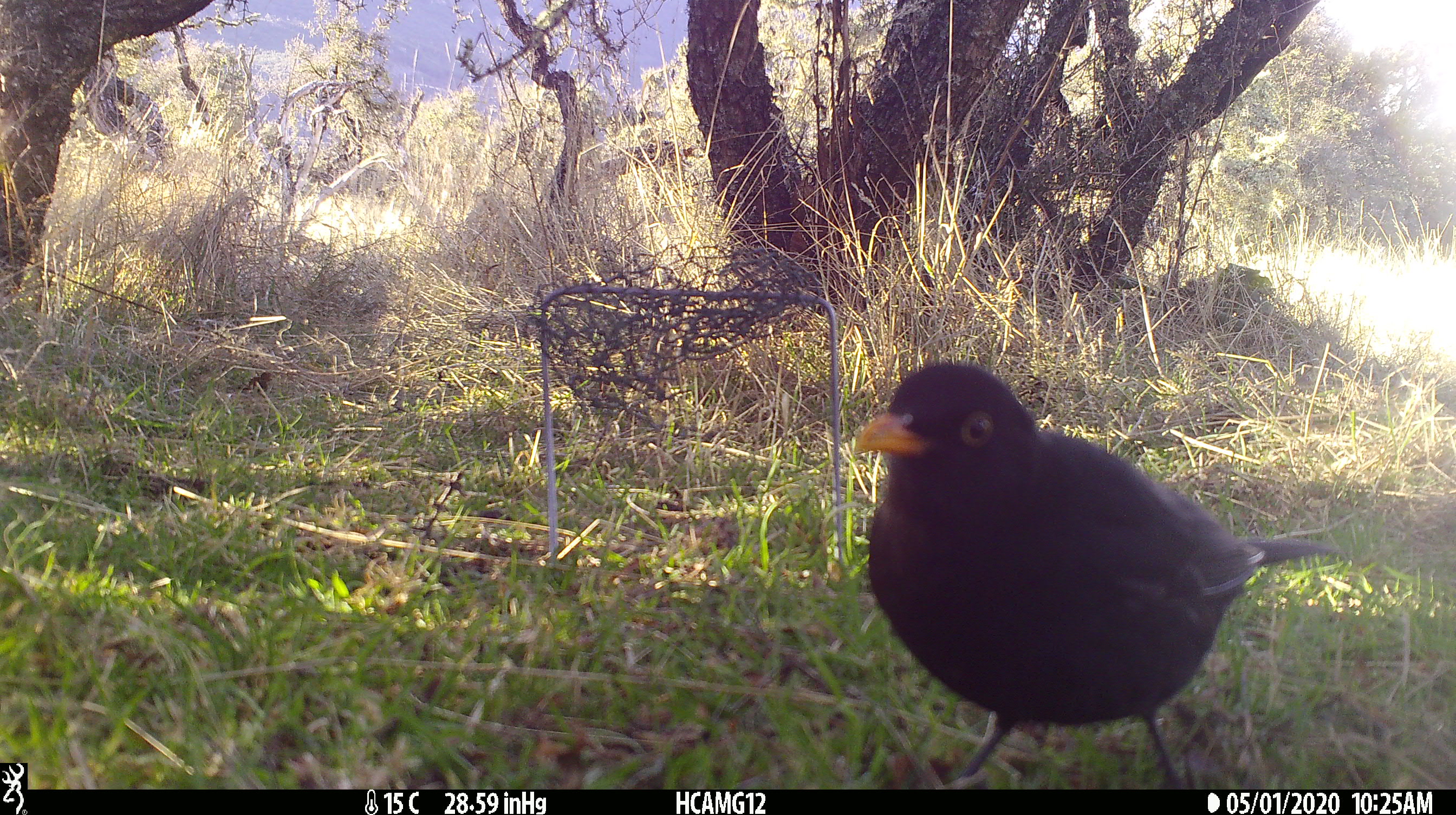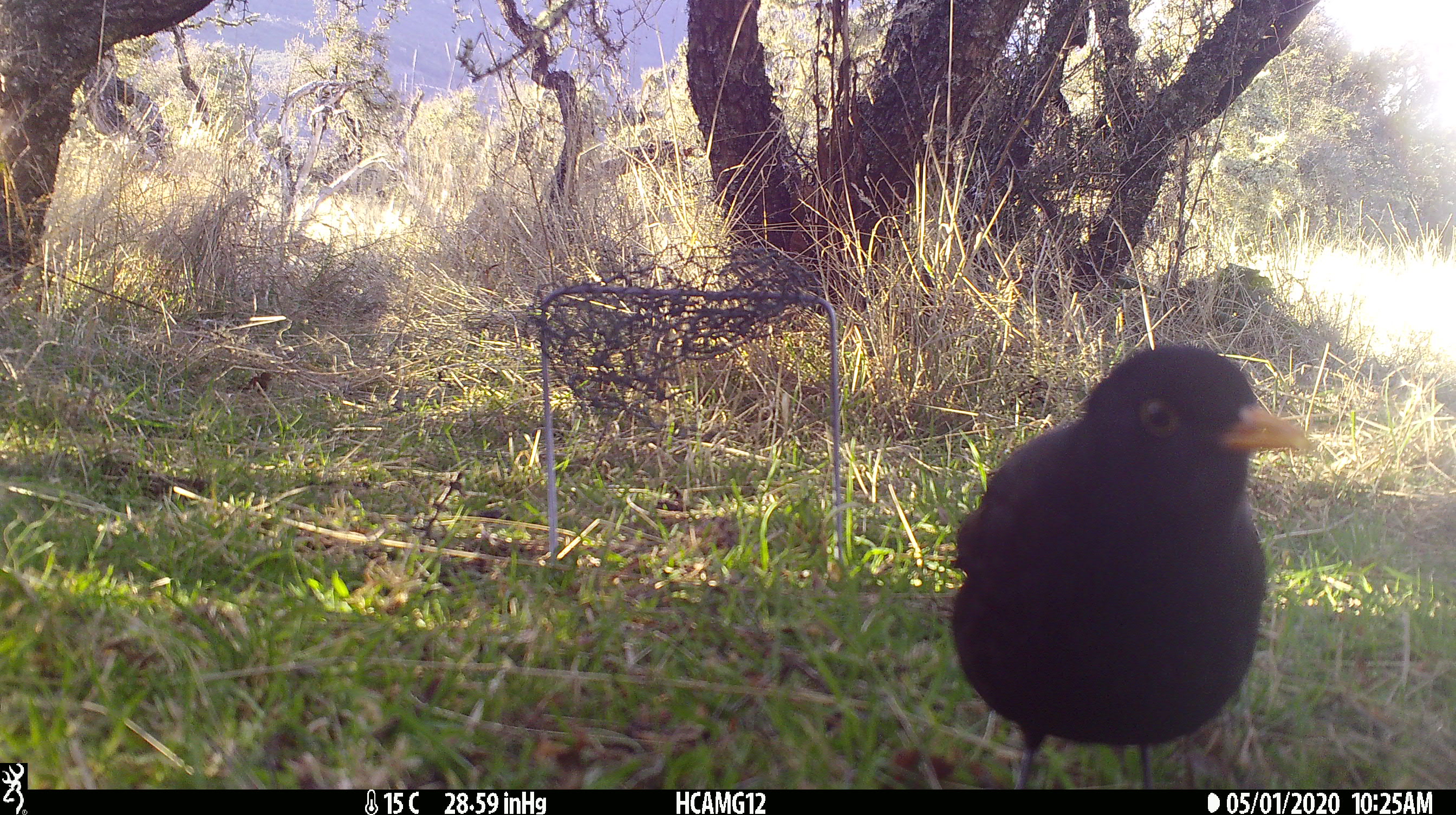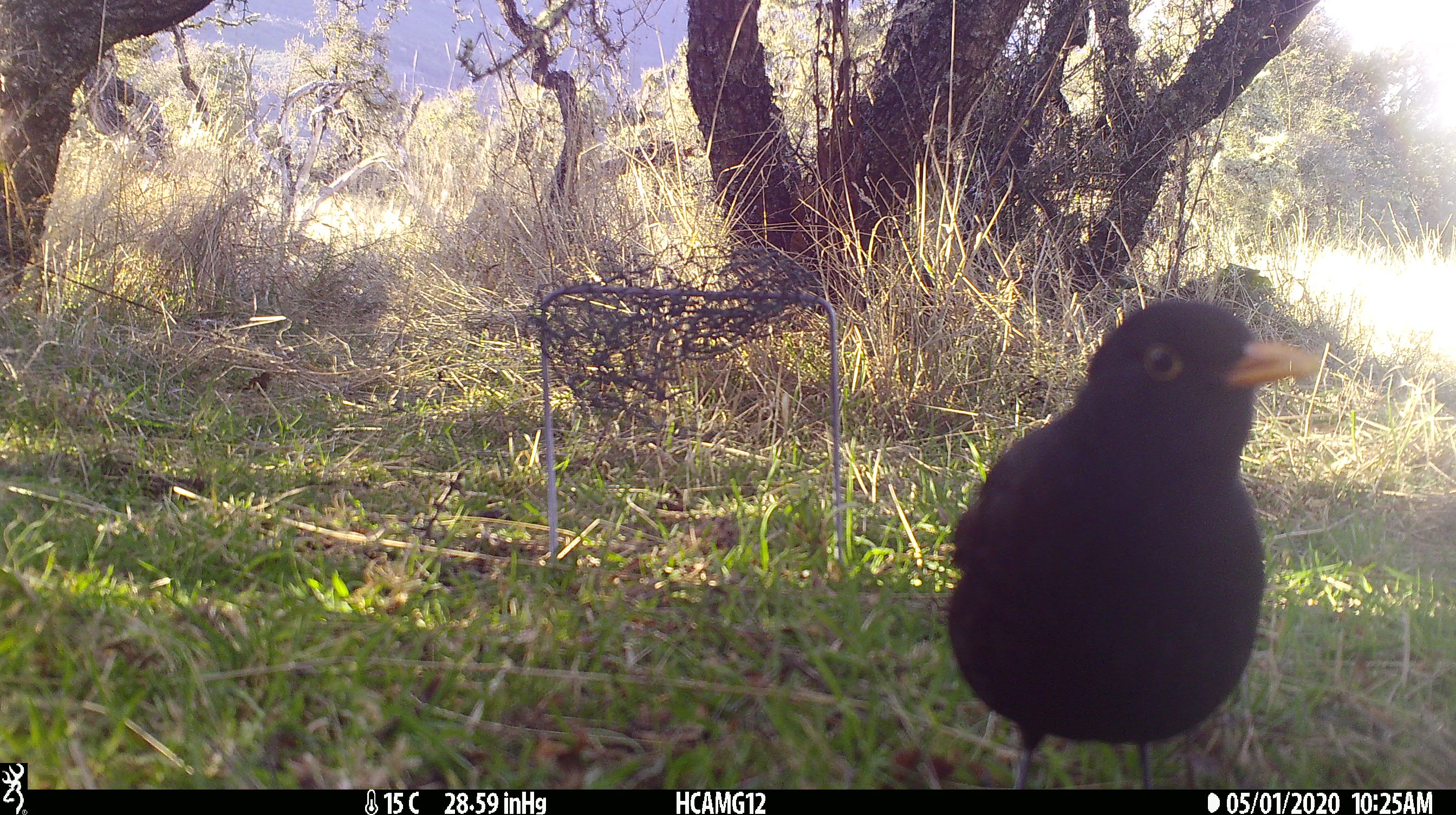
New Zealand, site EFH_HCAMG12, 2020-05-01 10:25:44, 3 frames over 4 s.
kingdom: Animalia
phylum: Chordata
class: Aves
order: Passeriformes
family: Turdidae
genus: Turdus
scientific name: Turdus merula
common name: eurasian blackbird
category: blackbird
Blackbird (eurasian blackbird) (Turdus merula).